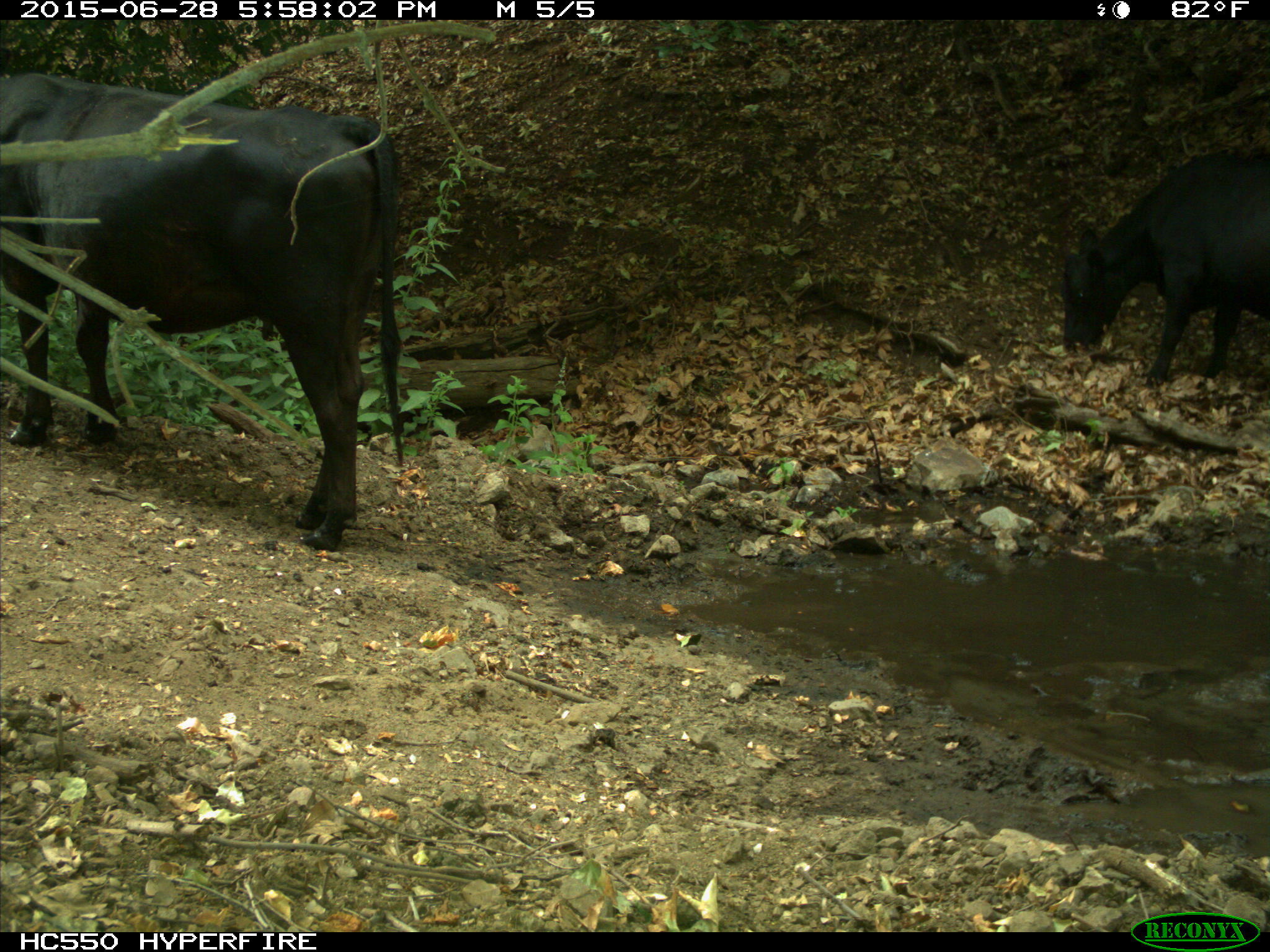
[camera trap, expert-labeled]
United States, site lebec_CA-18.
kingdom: Animalia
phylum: Chordata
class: Mammalia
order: Artiodactyla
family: Bovidae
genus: Bos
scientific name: Bos taurus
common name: domestic cow